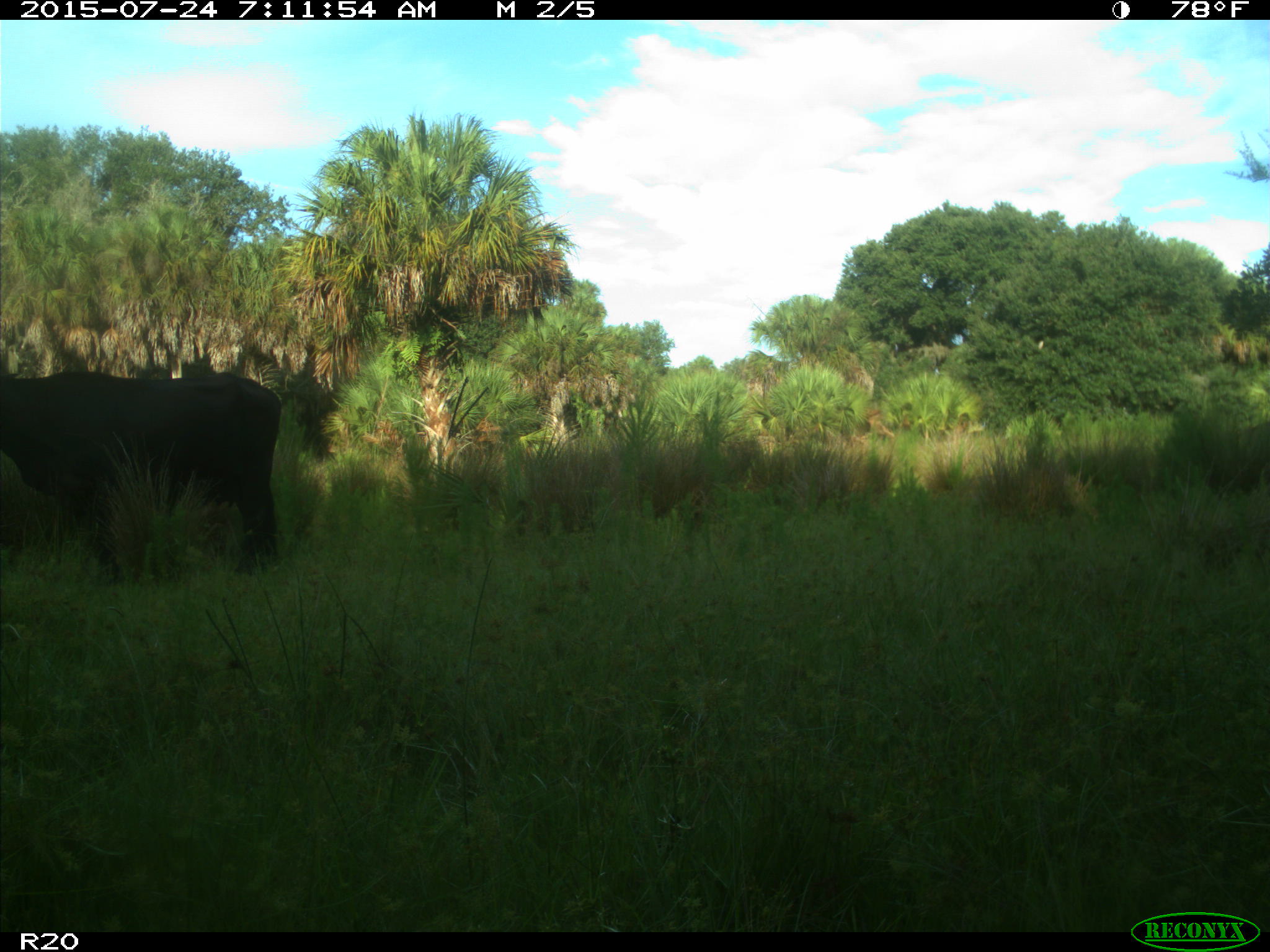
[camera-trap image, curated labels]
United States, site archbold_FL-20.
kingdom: Animalia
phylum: Chordata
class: Mammalia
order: Artiodactyla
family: Bovidae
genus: Bos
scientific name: Bos taurus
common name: domestic cow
Bos taurus (domestic cow).